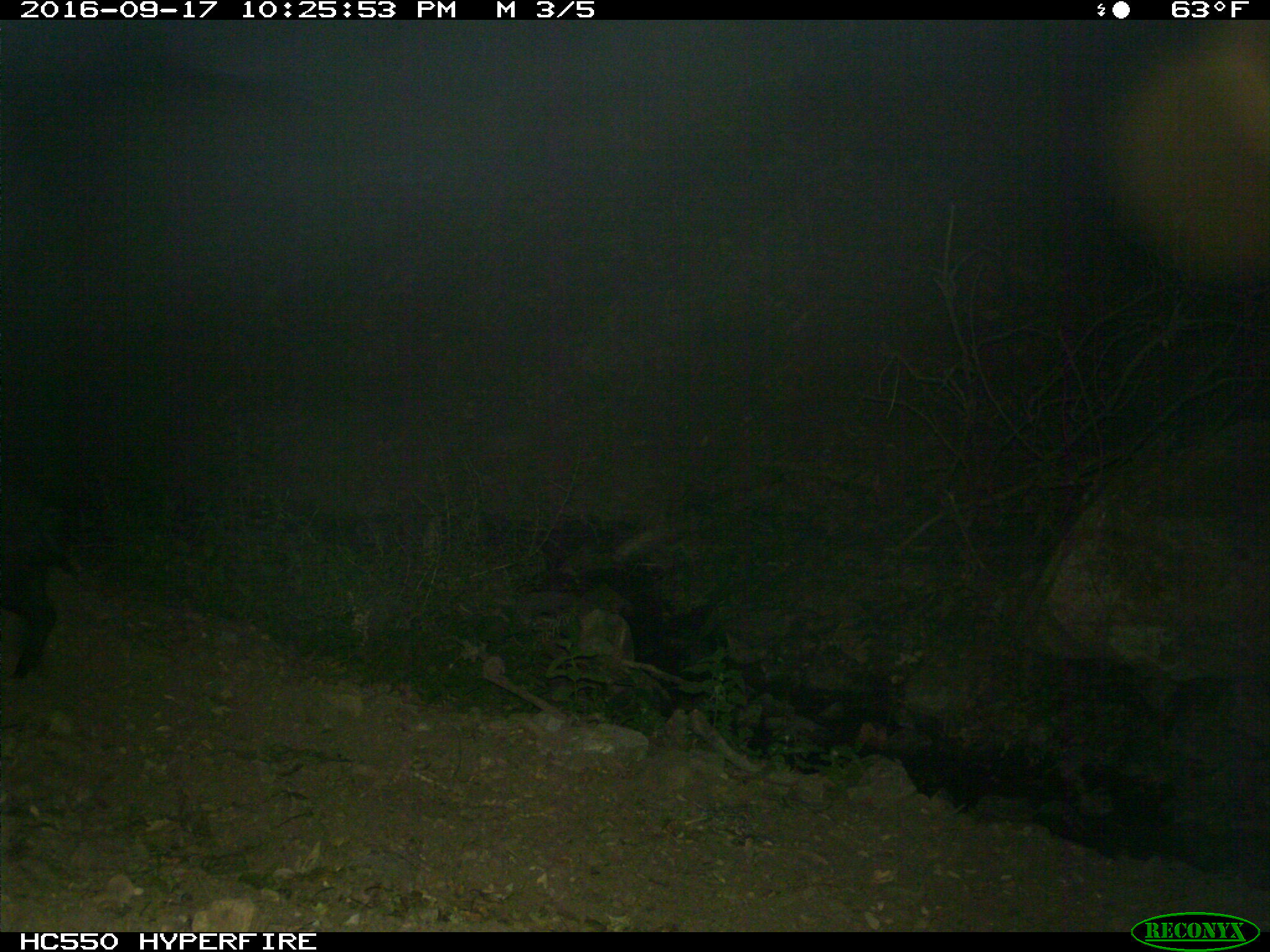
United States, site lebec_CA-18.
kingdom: Animalia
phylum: Chordata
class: Mammalia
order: Artiodactyla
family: Suidae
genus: Sus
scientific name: Sus scrofa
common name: wild boar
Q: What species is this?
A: Sus scrofa (wild boar).